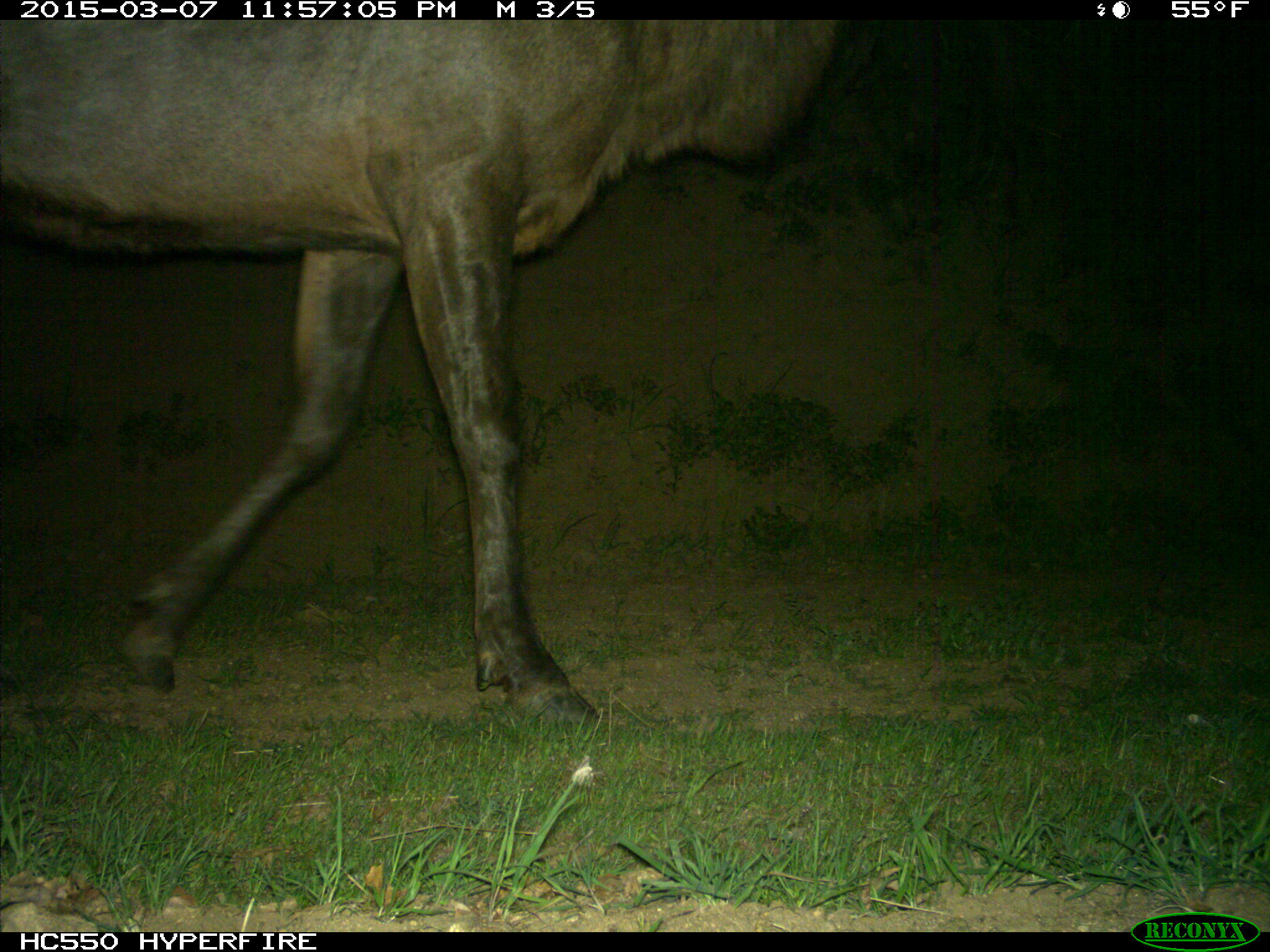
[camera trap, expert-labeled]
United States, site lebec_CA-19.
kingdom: Animalia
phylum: Chordata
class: Mammalia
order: Artiodactyla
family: Cervidae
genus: Cervus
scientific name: Cervus canadensis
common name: elk